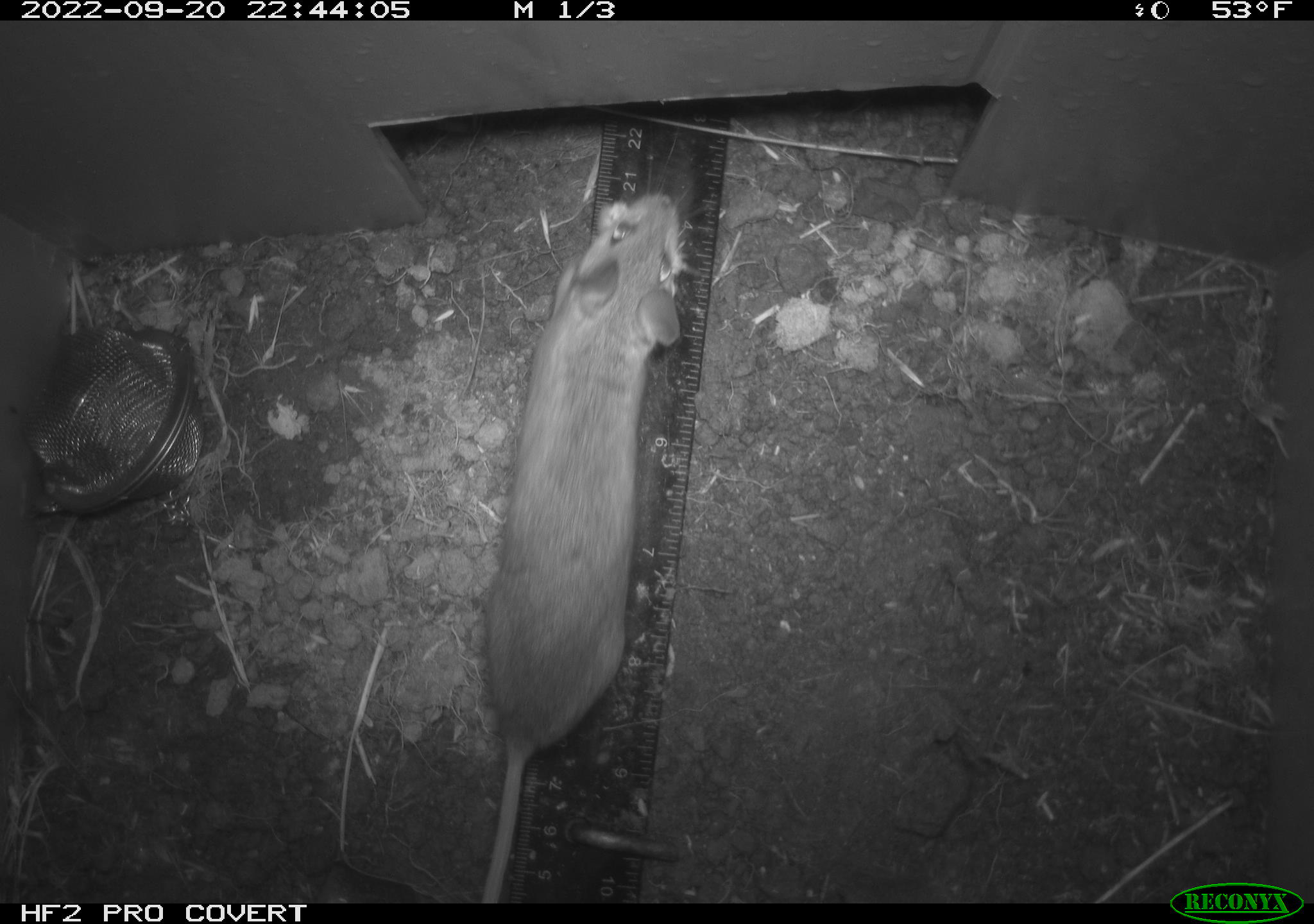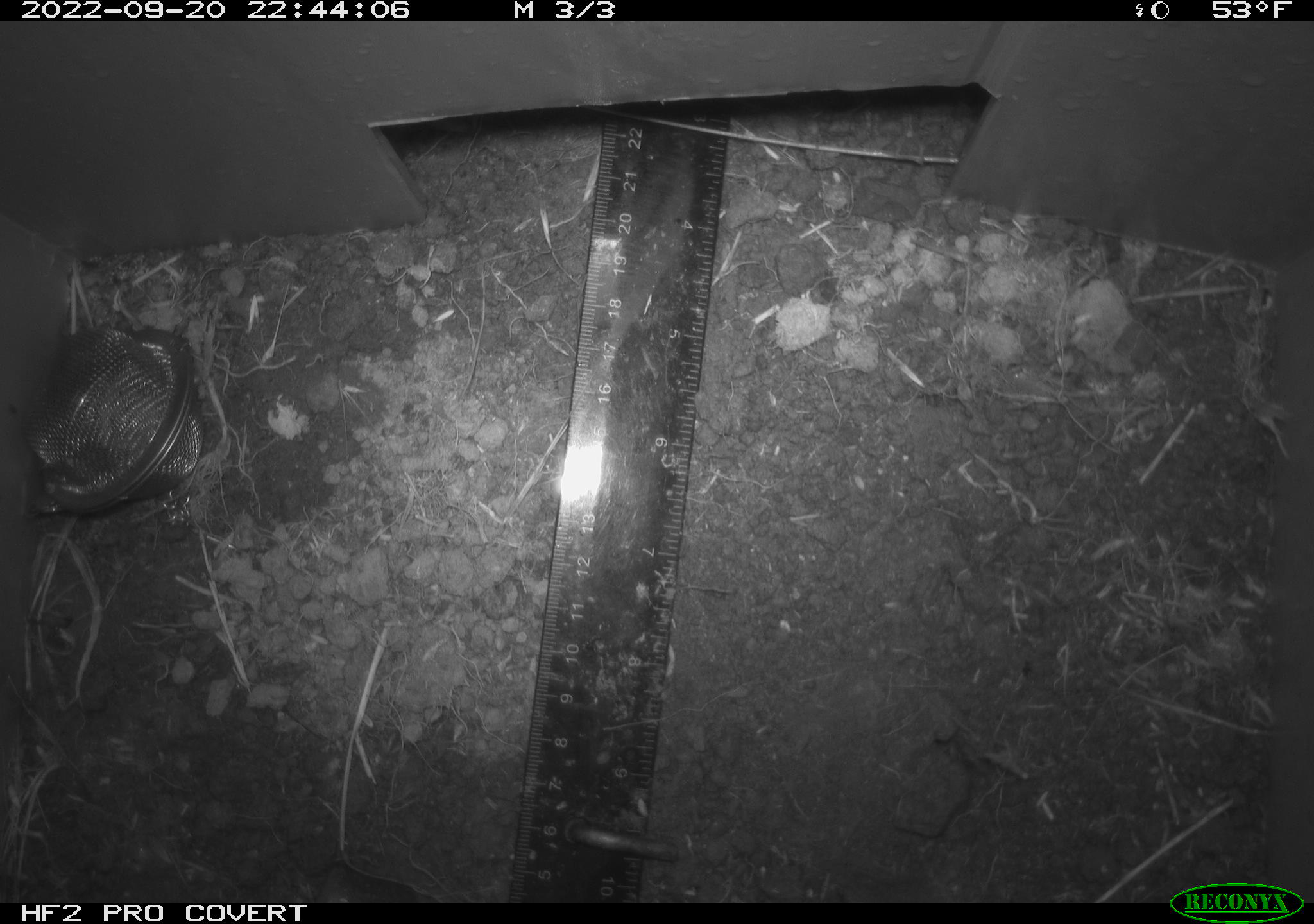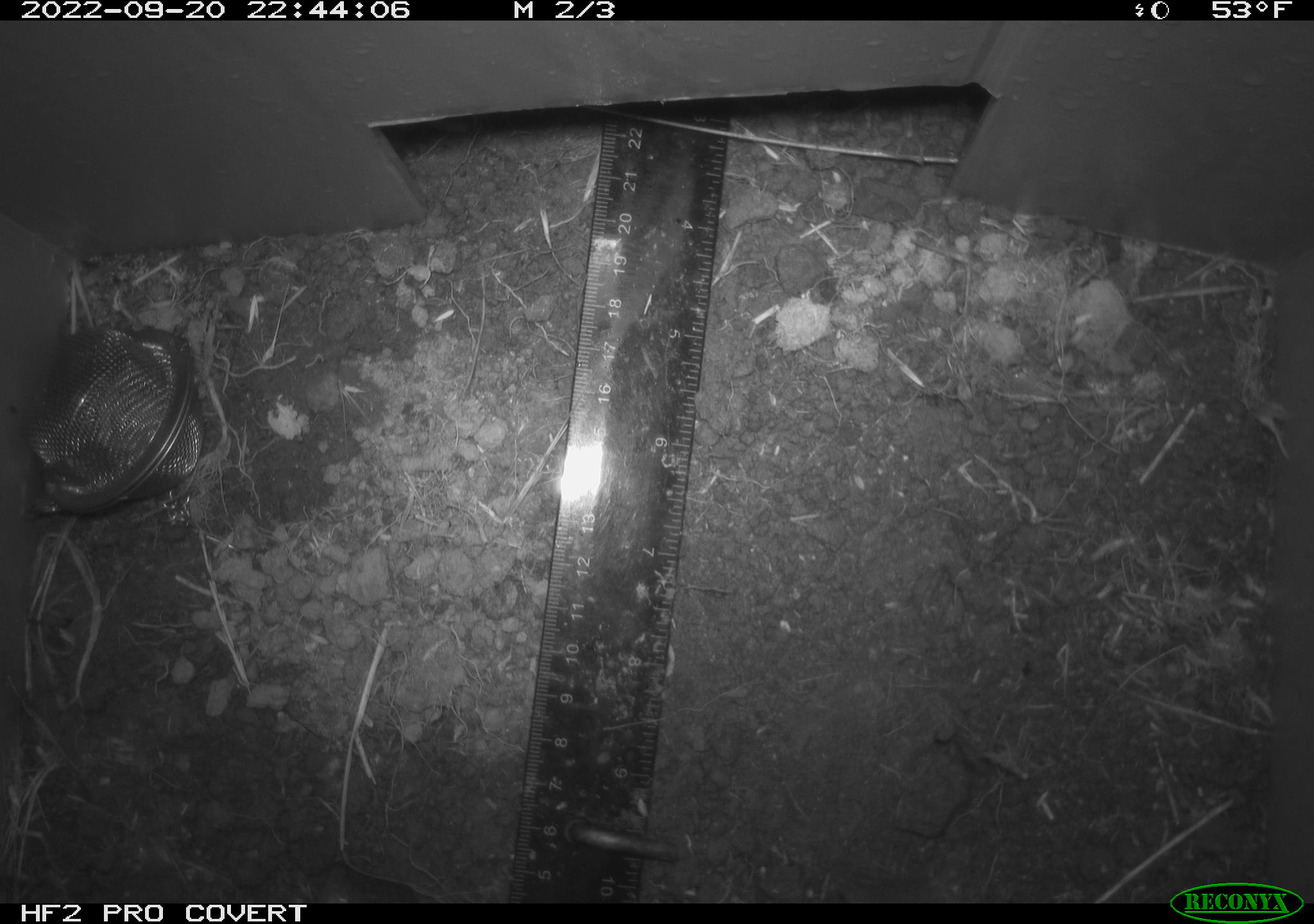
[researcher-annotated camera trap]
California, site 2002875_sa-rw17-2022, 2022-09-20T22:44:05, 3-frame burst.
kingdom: Animalia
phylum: Chordata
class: Mammalia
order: Rodentia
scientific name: Rodentia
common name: mouse species